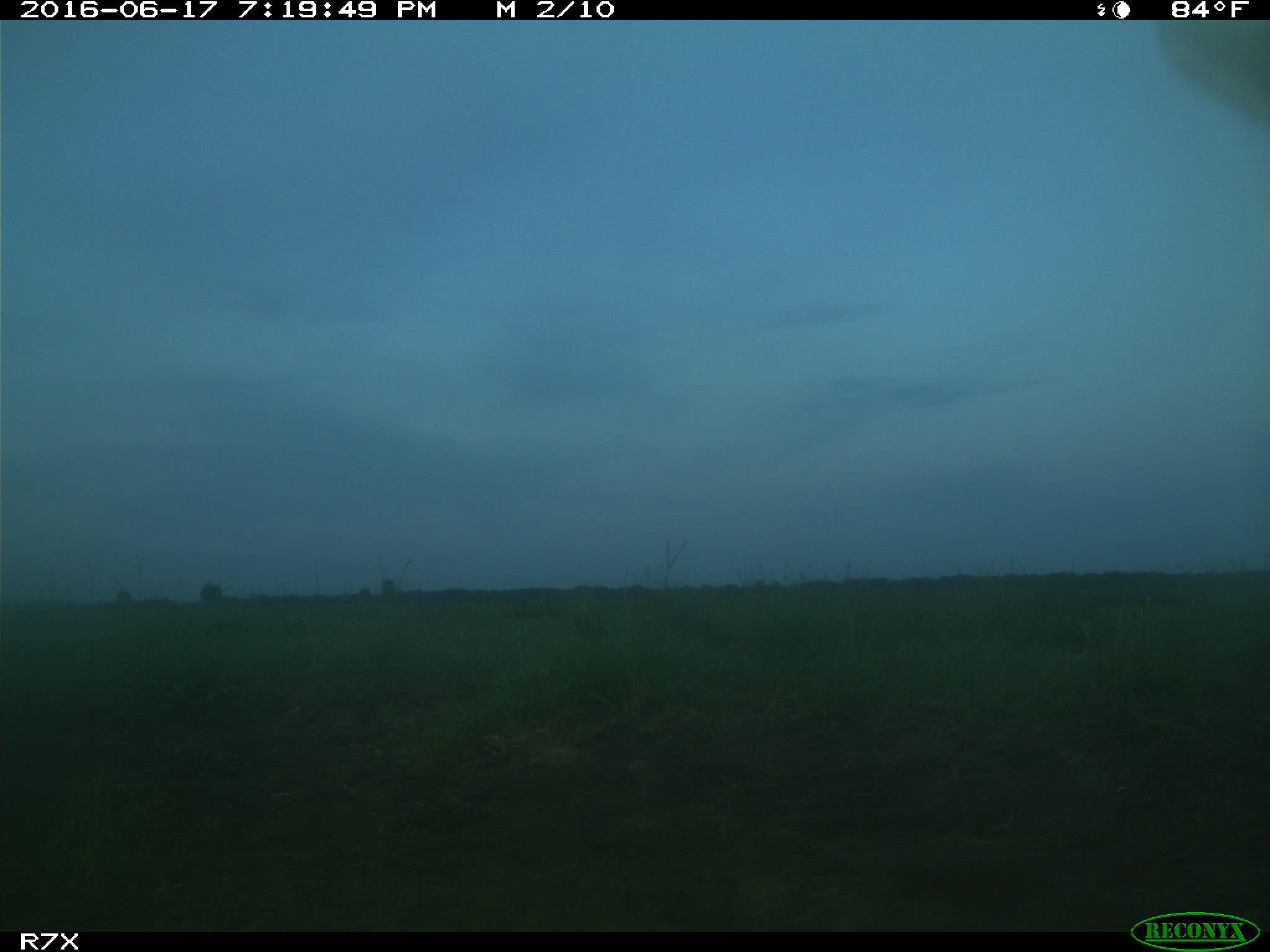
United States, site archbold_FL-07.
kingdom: Animalia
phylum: Chordata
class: Mammalia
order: Artiodactyla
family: Bovidae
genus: Bos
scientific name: Bos taurus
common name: domestic cow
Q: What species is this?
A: Bos taurus (domestic cow).